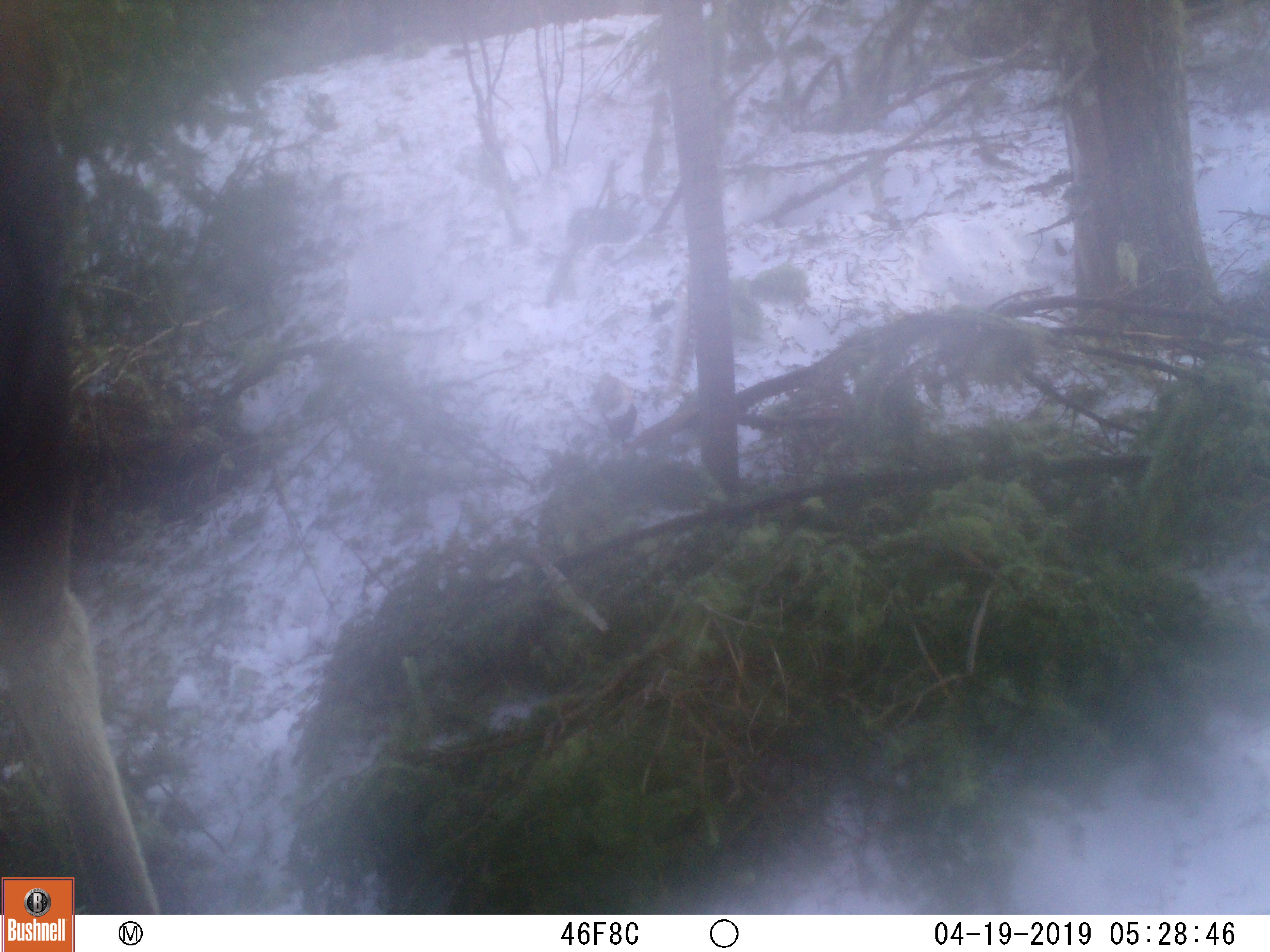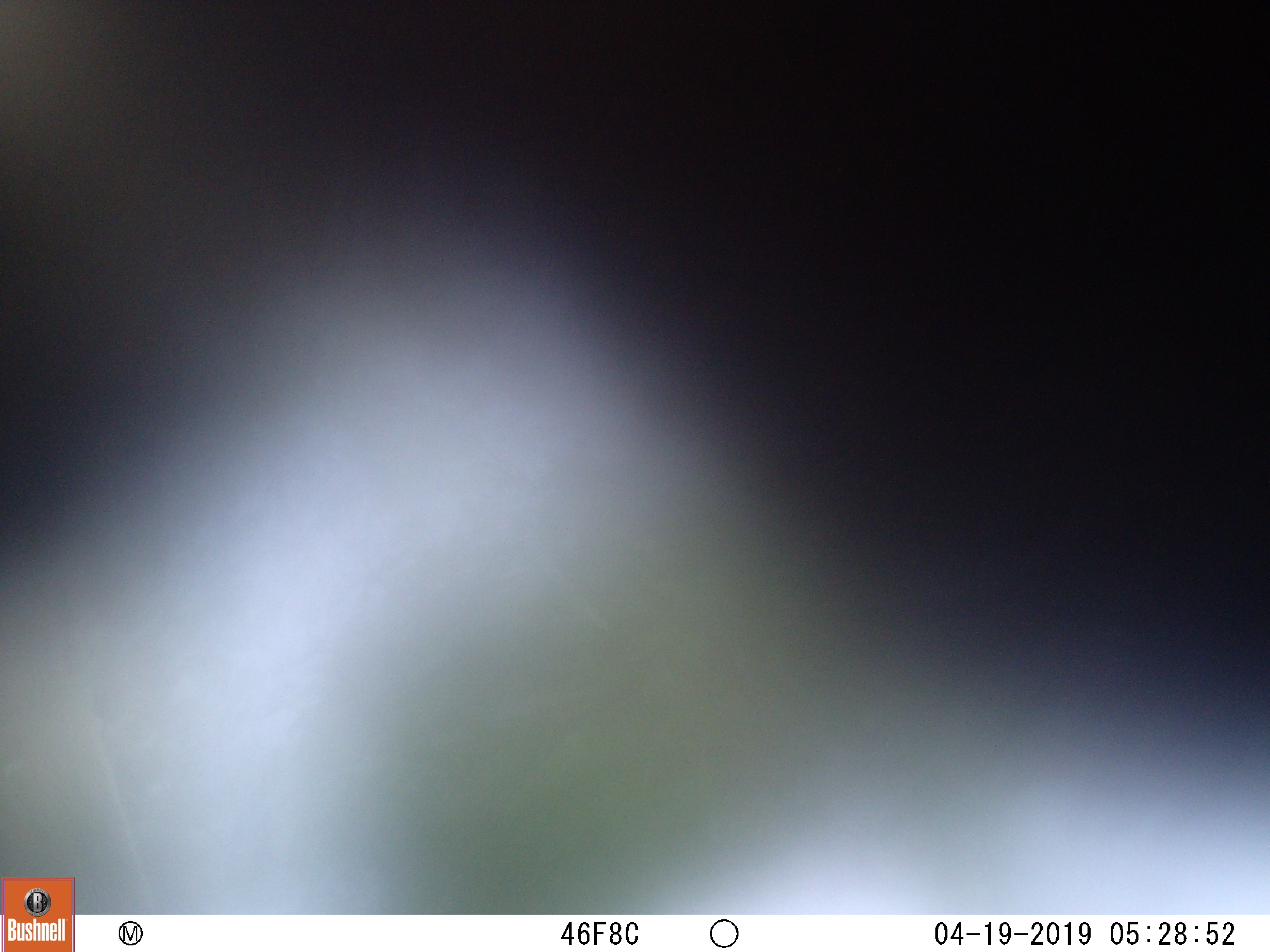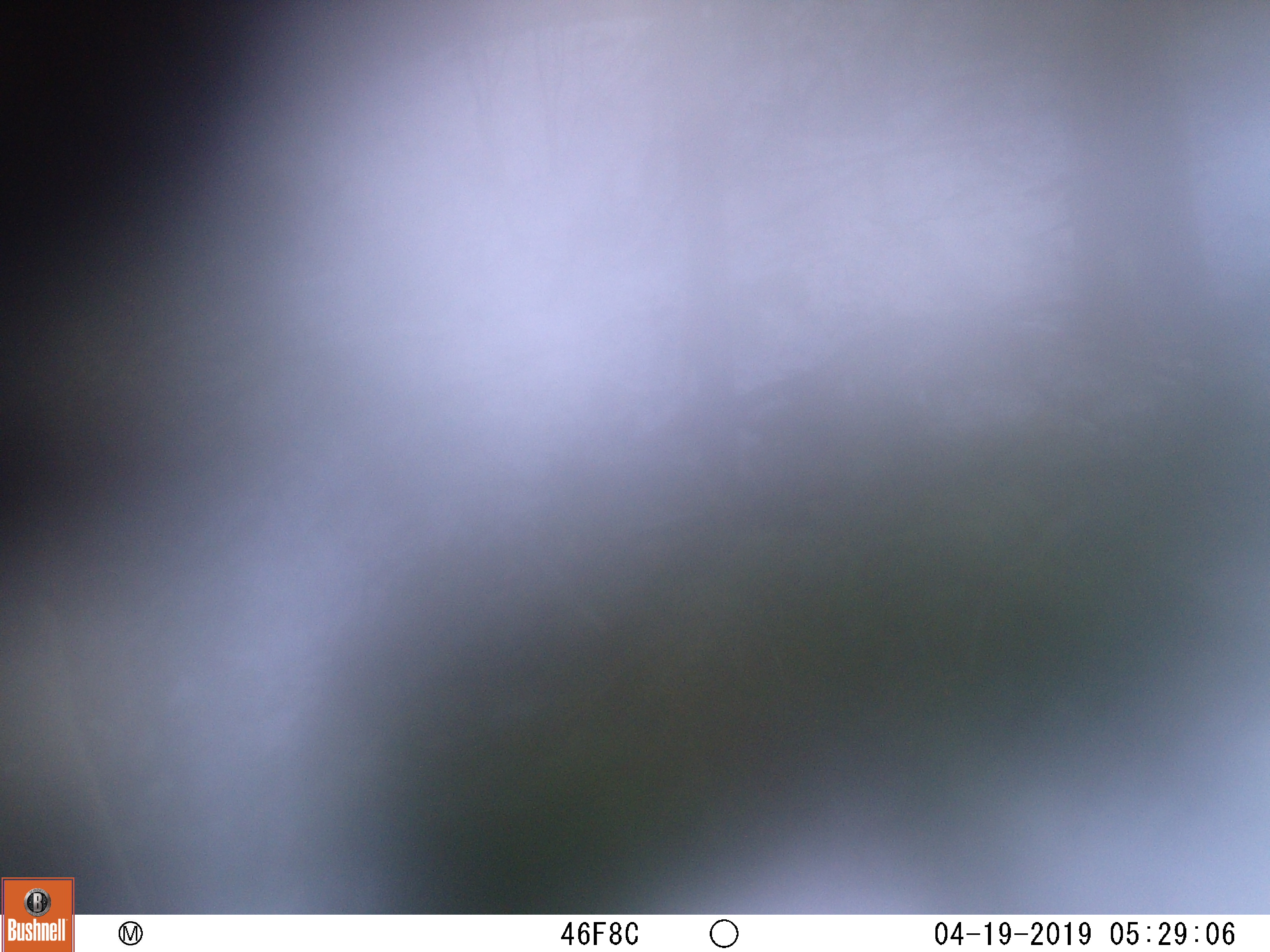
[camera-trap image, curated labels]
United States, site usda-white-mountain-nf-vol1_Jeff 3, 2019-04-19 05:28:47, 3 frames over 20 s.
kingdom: Animalia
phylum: Chordata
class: Mammalia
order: Artiodactyla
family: Cervidae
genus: Alces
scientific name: Alces alces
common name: moose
Moose (Alces alces).